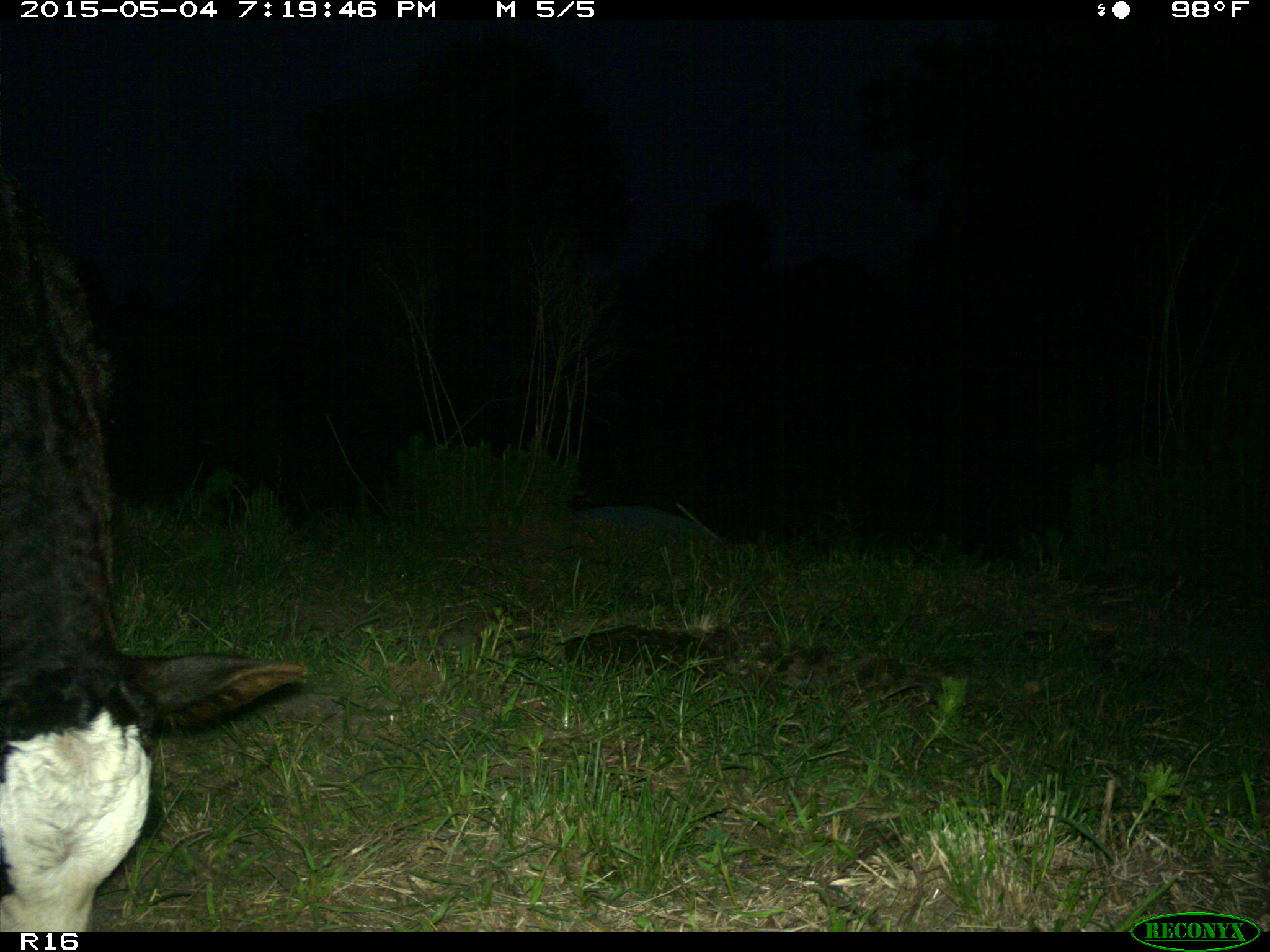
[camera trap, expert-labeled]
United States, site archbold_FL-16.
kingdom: Animalia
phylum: Chordata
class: Mammalia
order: Artiodactyla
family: Bovidae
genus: Bos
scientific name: Bos taurus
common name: domestic cow